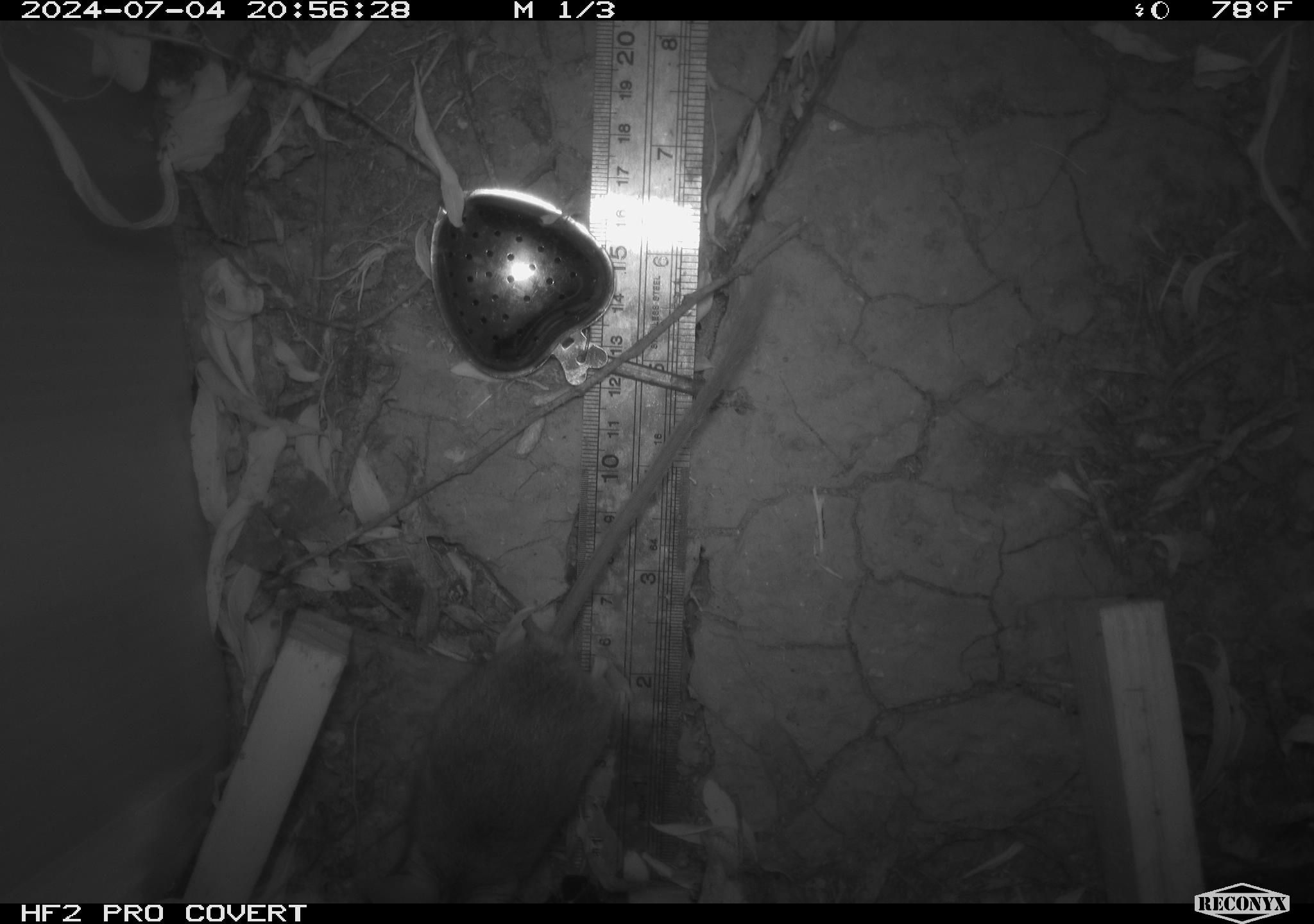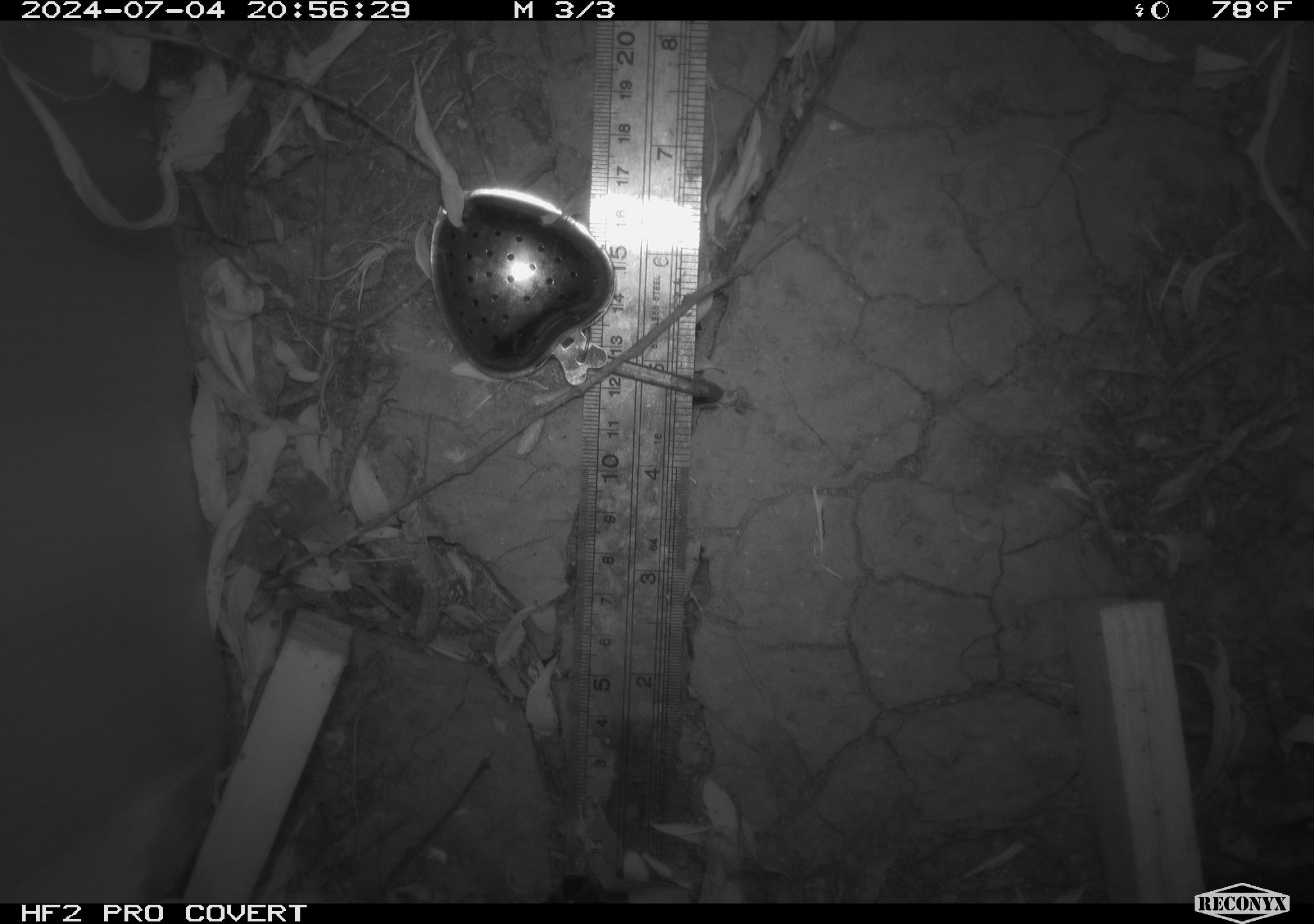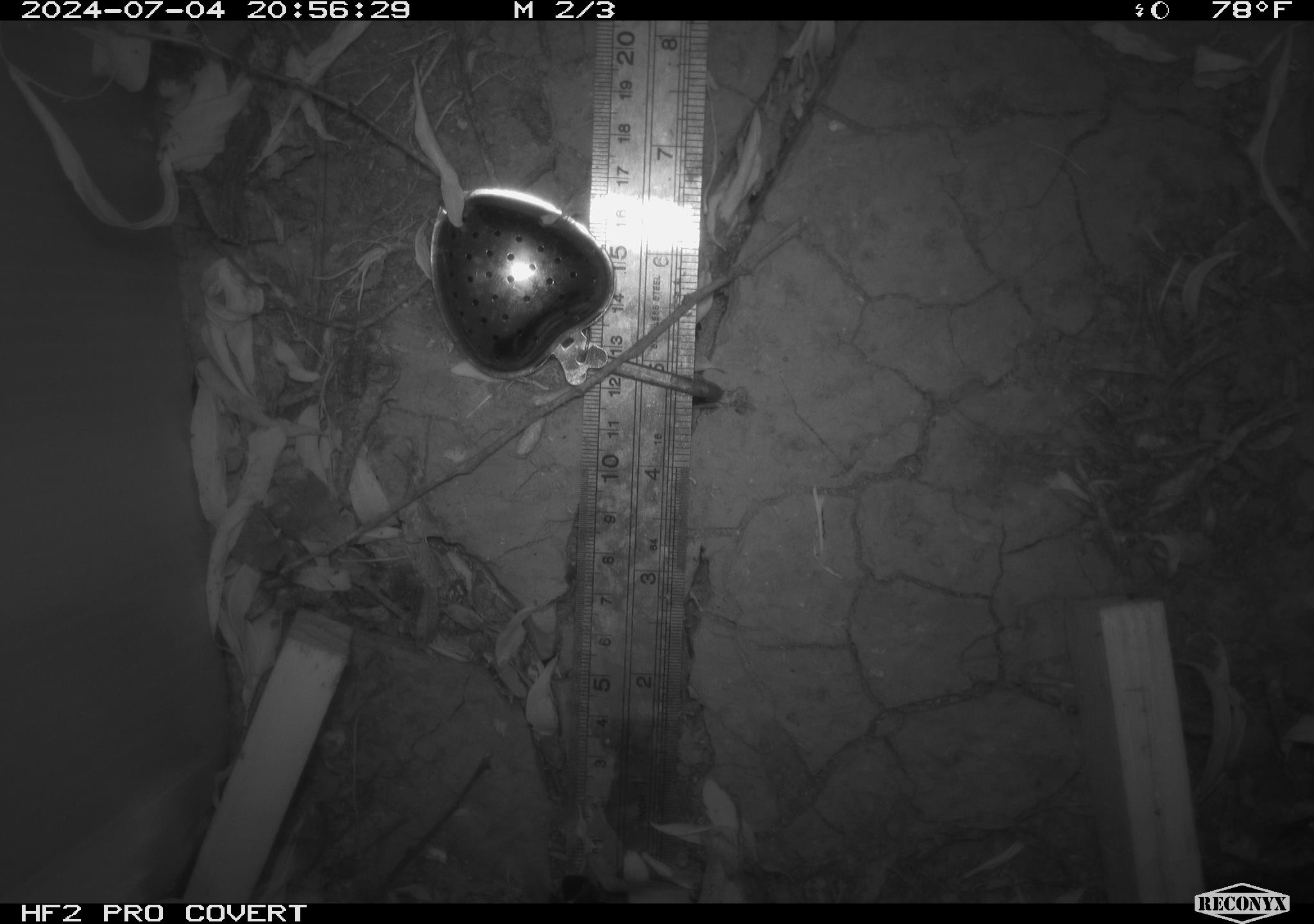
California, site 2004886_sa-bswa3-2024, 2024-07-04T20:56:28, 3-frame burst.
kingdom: Animalia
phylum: Chordata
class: Mammalia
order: Rodentia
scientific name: Rodentia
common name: mouse species